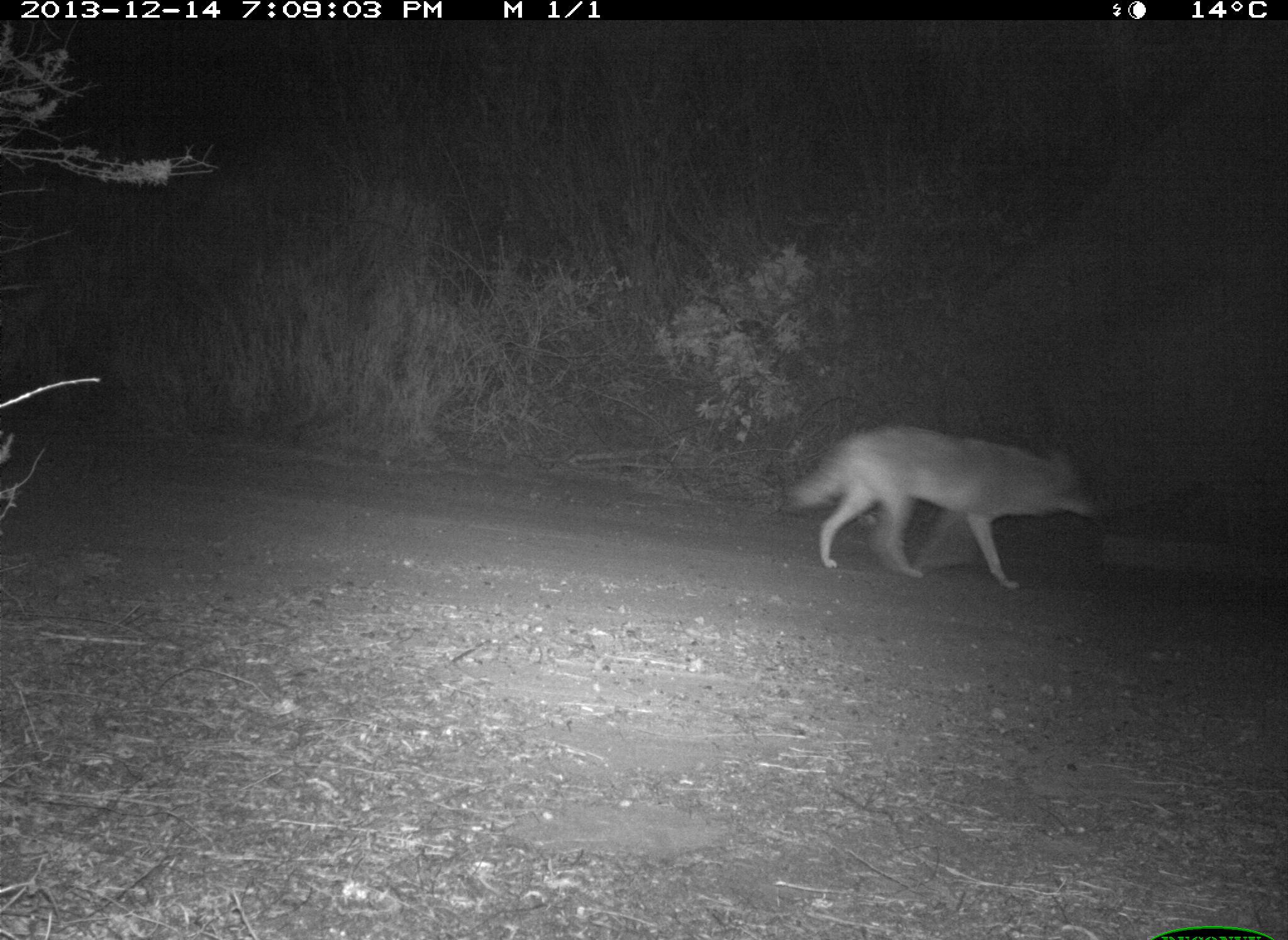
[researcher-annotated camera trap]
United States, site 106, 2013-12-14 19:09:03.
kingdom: Animalia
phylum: Chordata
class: Mammalia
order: Carnivora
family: Canidae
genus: Canis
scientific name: Canis latrans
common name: coyote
Coyote (Canis latrans).